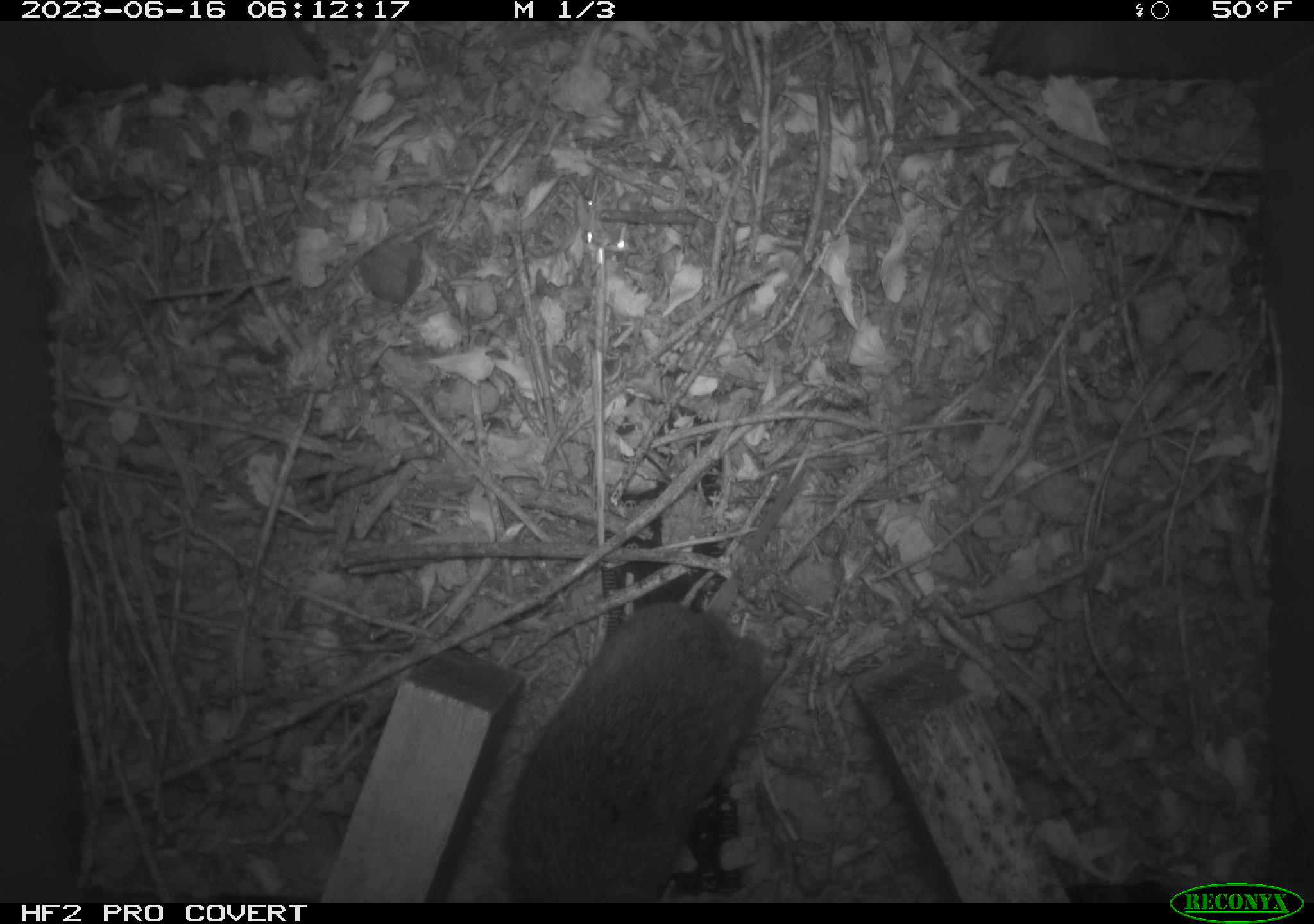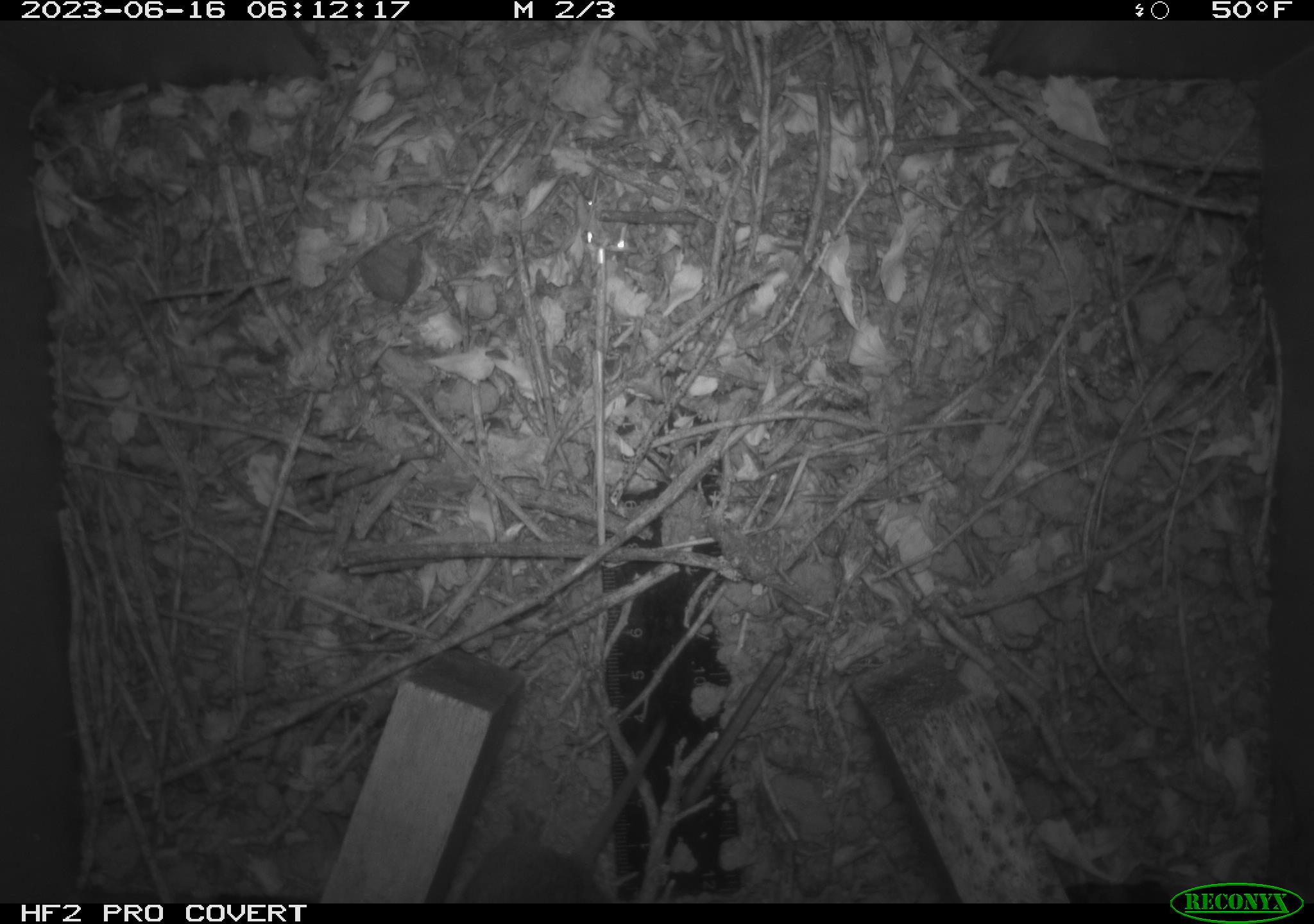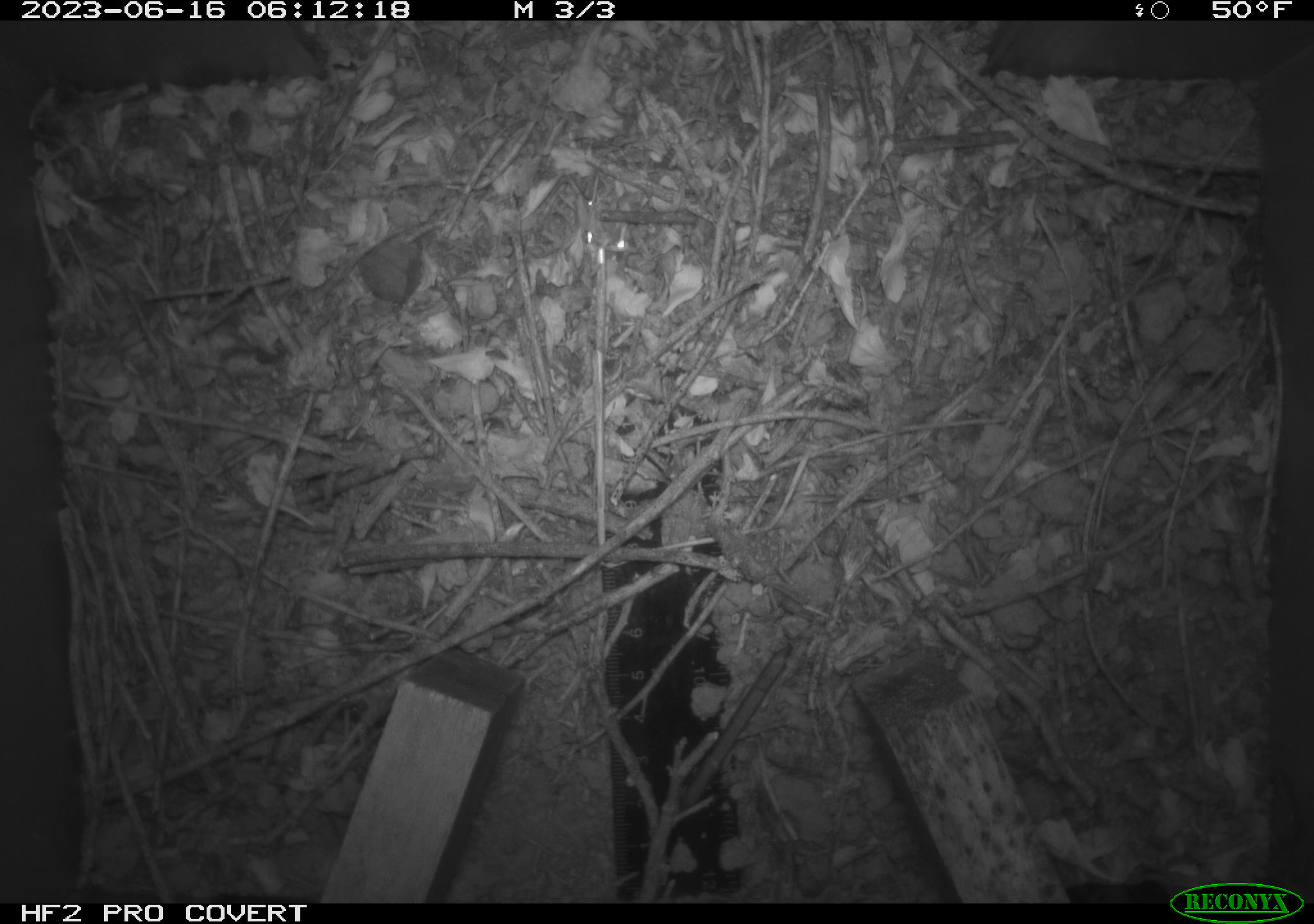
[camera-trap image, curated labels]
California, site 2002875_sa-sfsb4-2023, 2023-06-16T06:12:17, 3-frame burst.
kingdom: Animalia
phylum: Chordata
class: Mammalia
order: Rodentia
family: Cricetidae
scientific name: Arvicolinae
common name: voles, lemmings, and muskrats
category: arvicolinae subfamily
Arvicolinae subfamily (voles, lemmings, and muskrats) (Arvicolinae).